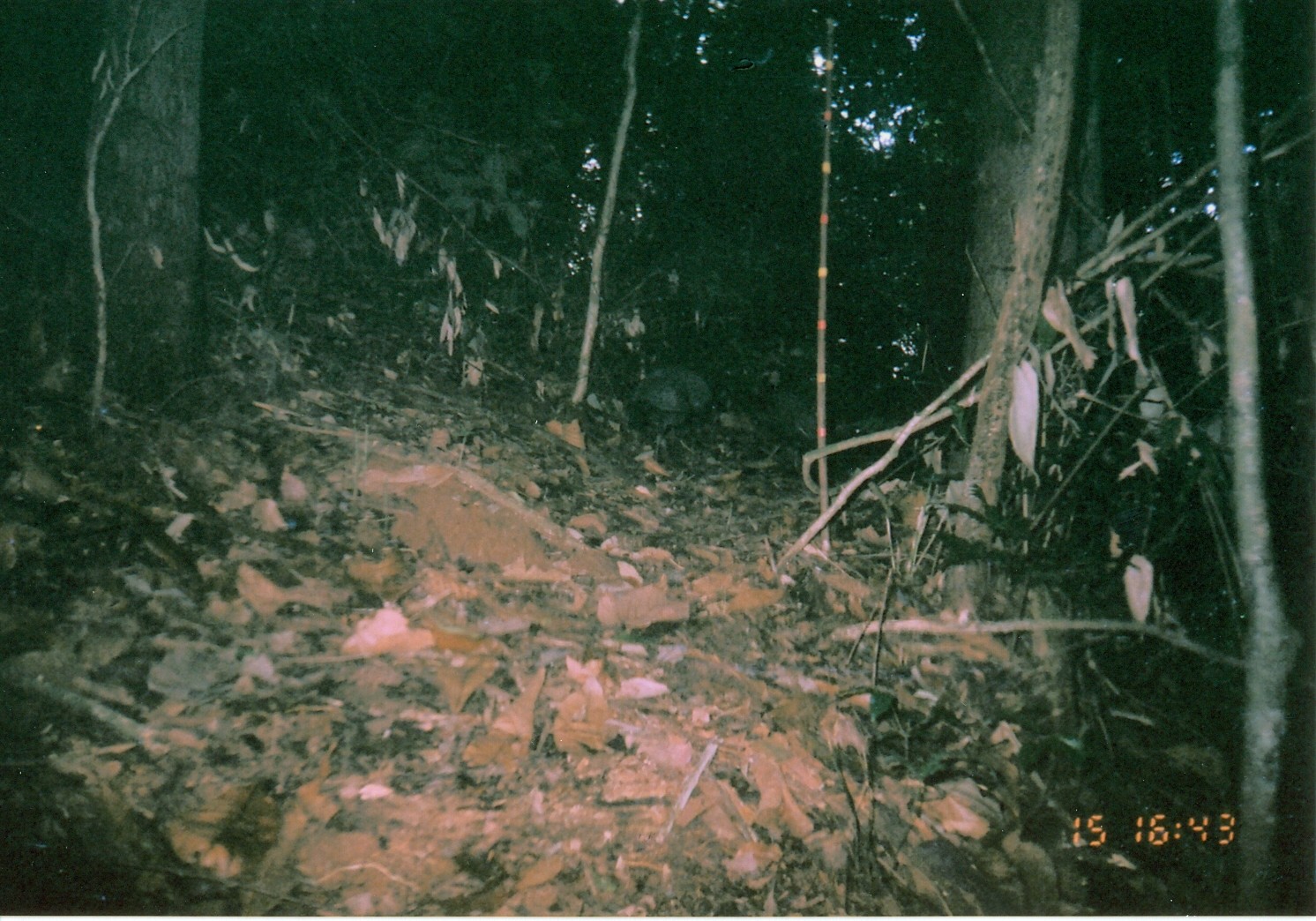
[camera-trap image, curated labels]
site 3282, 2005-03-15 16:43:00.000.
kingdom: Animalia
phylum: Chordata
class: Aves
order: Galliformes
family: Numididae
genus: Guttera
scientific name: Guttera pucherani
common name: crested guineafowl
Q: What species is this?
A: Guttera pucherani (crested guineafowl).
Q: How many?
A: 2.